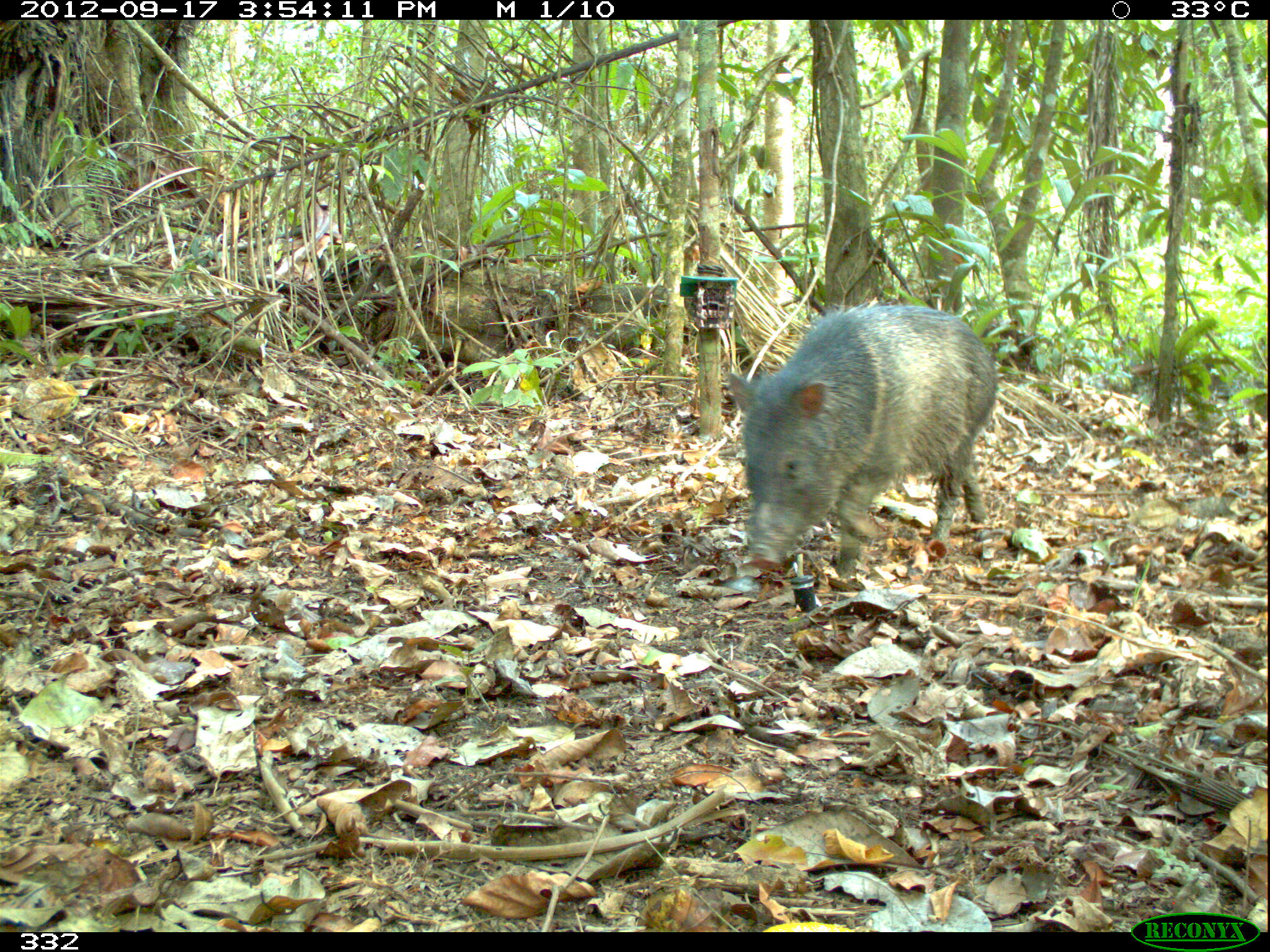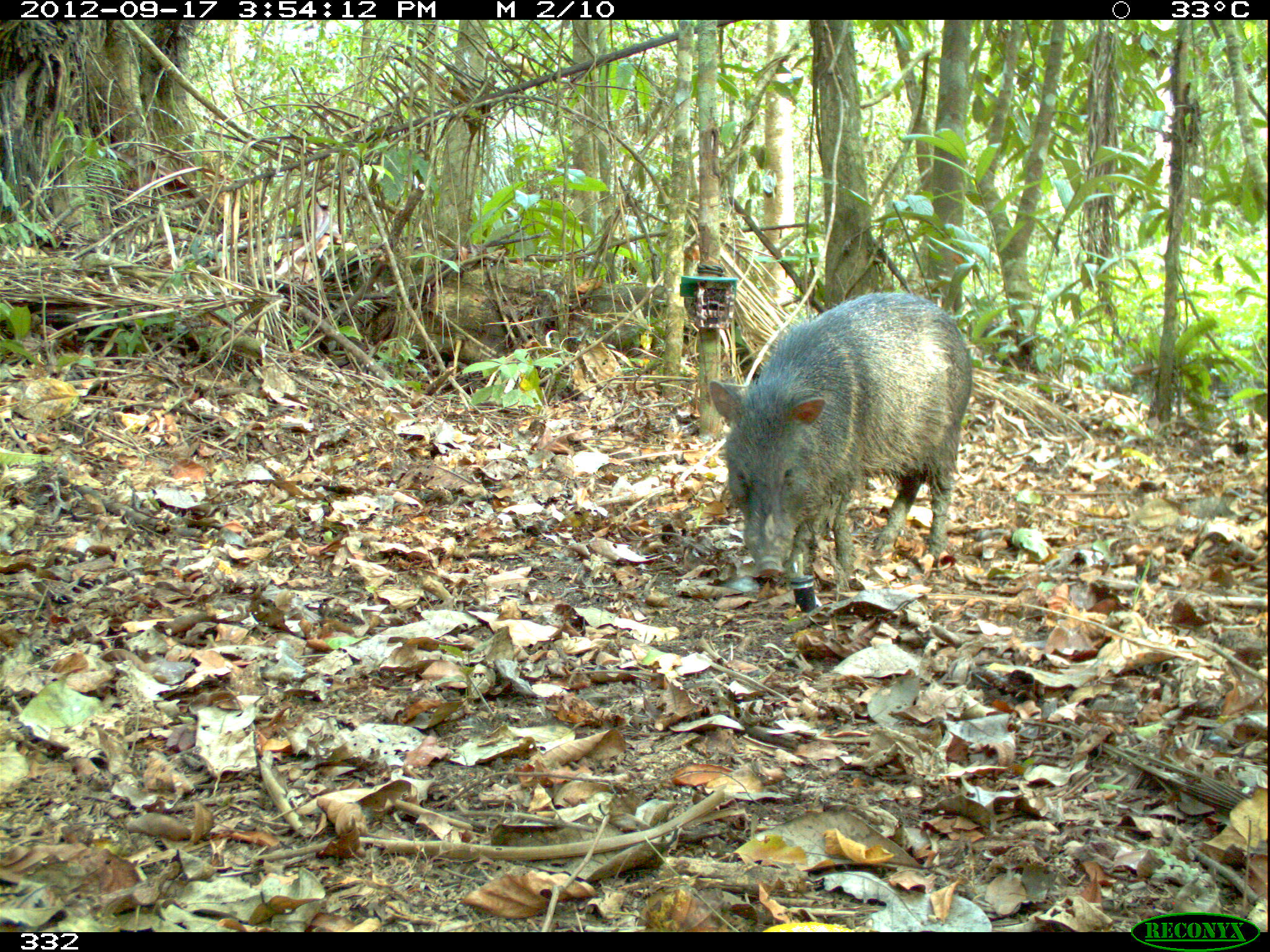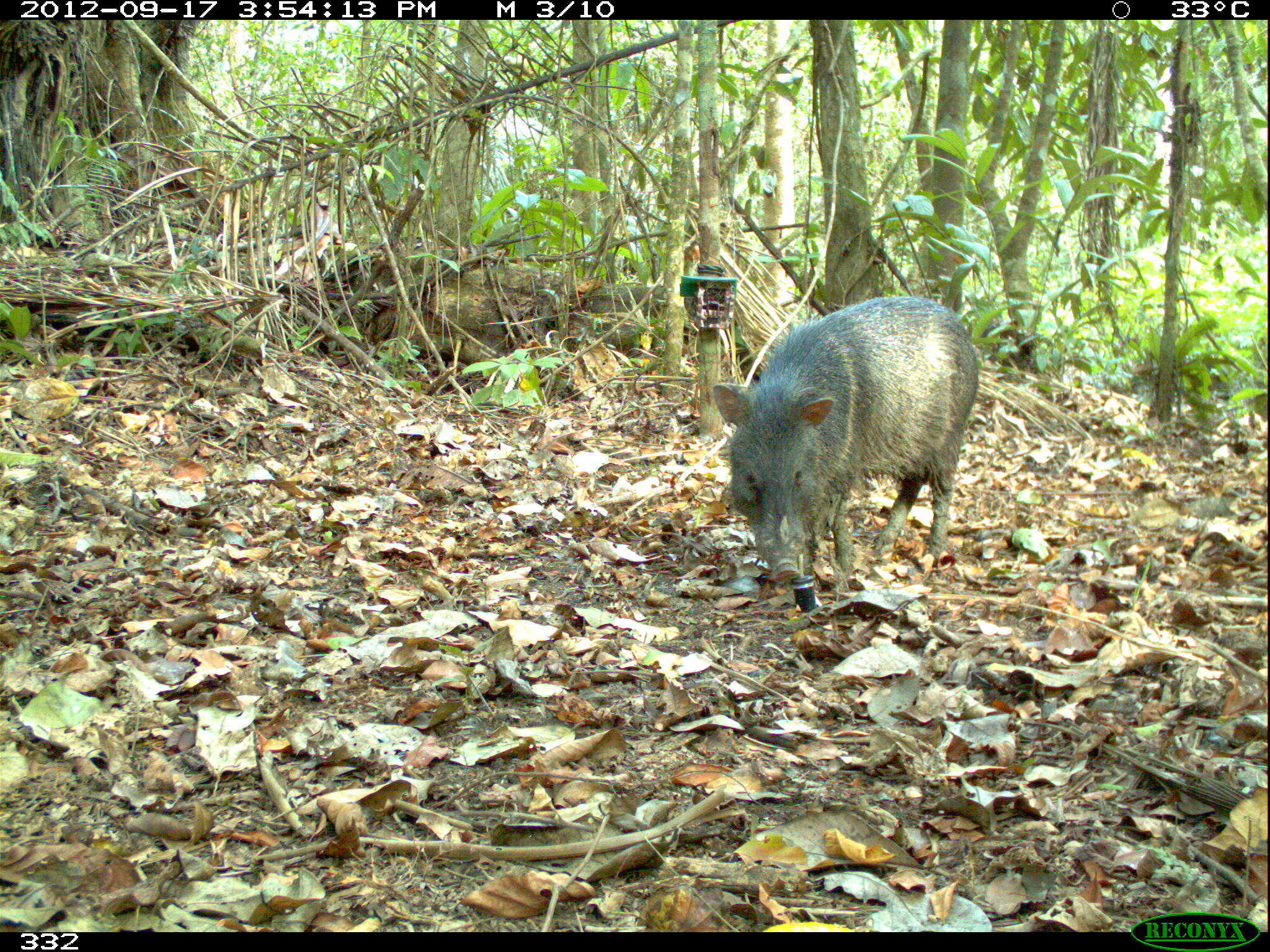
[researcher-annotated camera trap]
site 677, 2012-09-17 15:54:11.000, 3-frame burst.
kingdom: Animalia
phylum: Chordata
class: Mammalia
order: Artiodactyla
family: Tayassuidae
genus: Pecari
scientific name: Pecari tajacu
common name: collared peccary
Pecari tajacu (collared peccary).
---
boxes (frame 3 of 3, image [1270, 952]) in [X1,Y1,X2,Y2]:
pecari tajacu: [712,296,979,582]